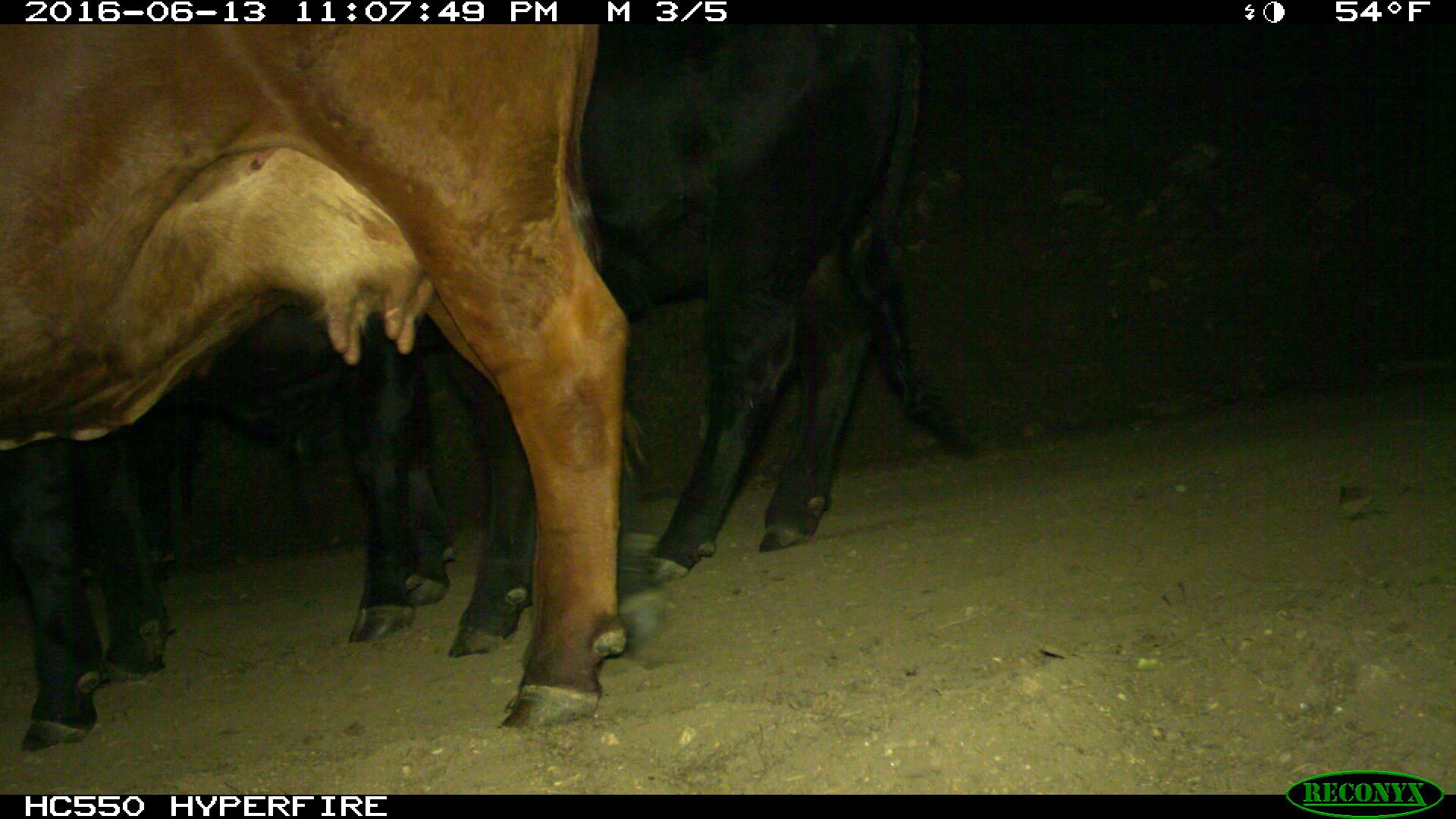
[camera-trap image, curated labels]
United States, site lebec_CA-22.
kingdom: Animalia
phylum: Chordata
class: Mammalia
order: Artiodactyla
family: Bovidae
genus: Bos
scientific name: Bos taurus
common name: domestic cow